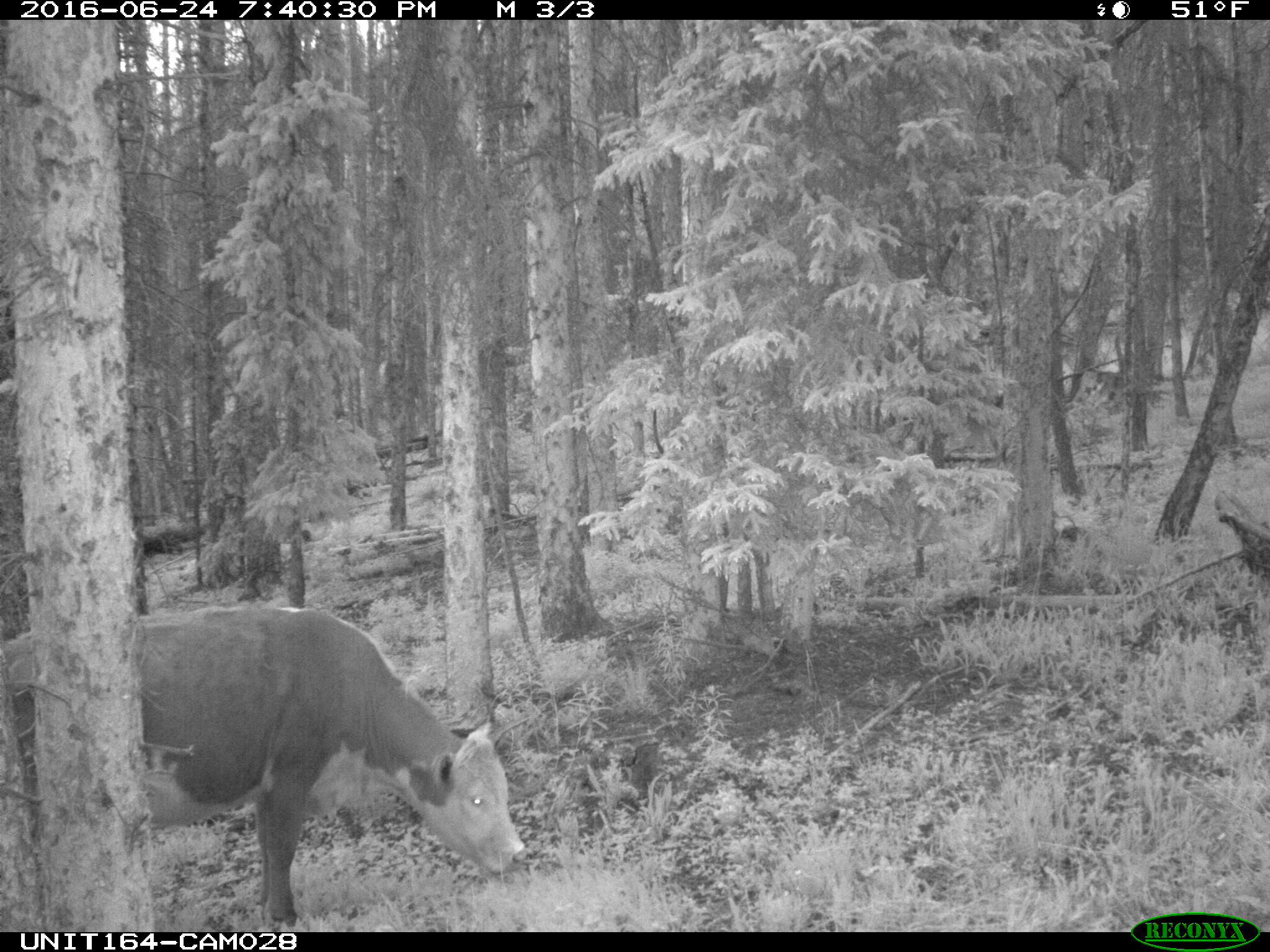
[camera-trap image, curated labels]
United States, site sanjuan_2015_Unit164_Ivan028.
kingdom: Animalia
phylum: Chordata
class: Mammalia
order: Artiodactyla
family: Bovidae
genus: Bos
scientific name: Bos taurus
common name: domestic cow